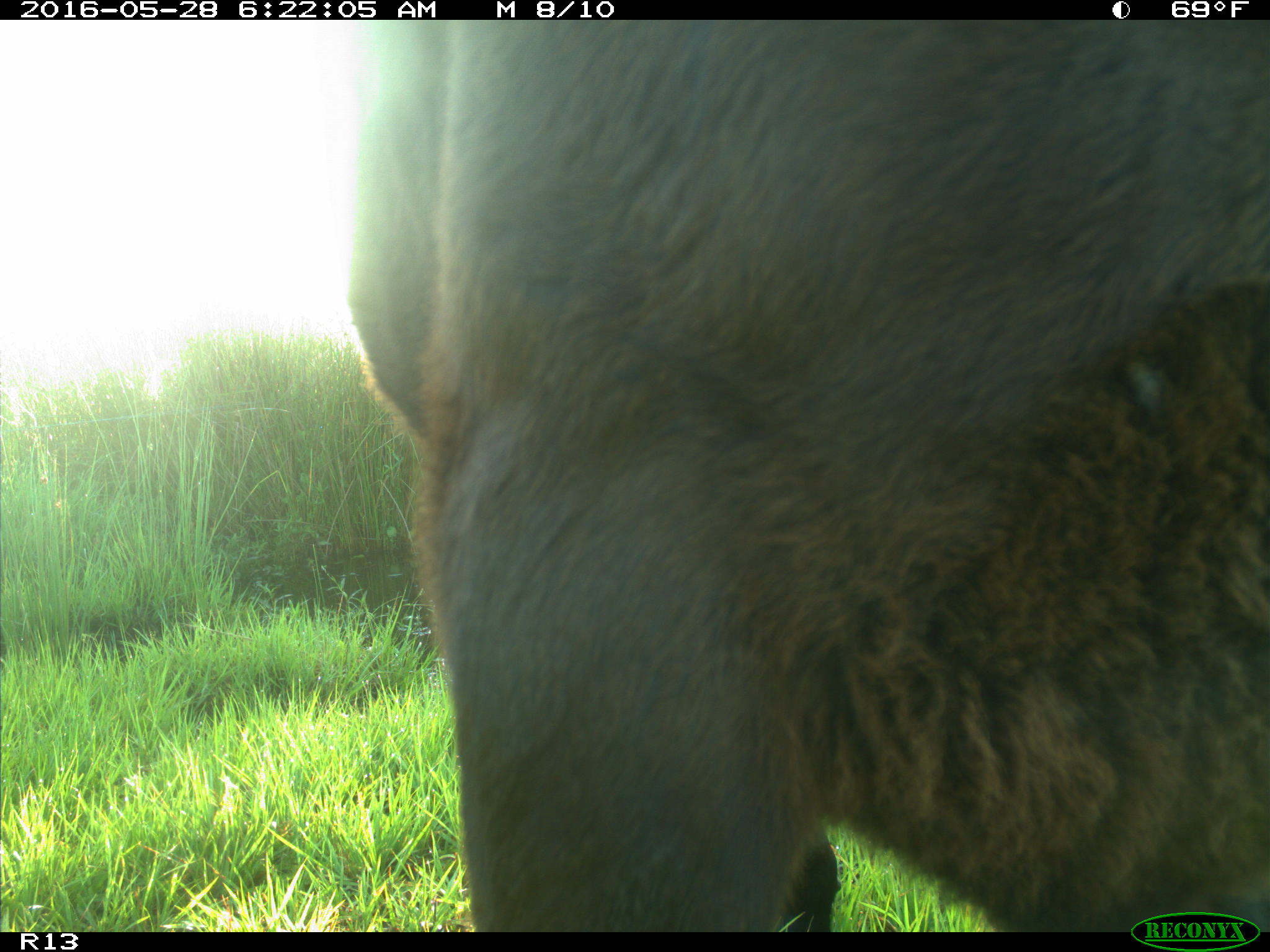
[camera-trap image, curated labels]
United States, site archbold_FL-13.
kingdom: Animalia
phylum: Chordata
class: Mammalia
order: Artiodactyla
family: Bovidae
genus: Bos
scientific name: Bos taurus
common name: domestic cow